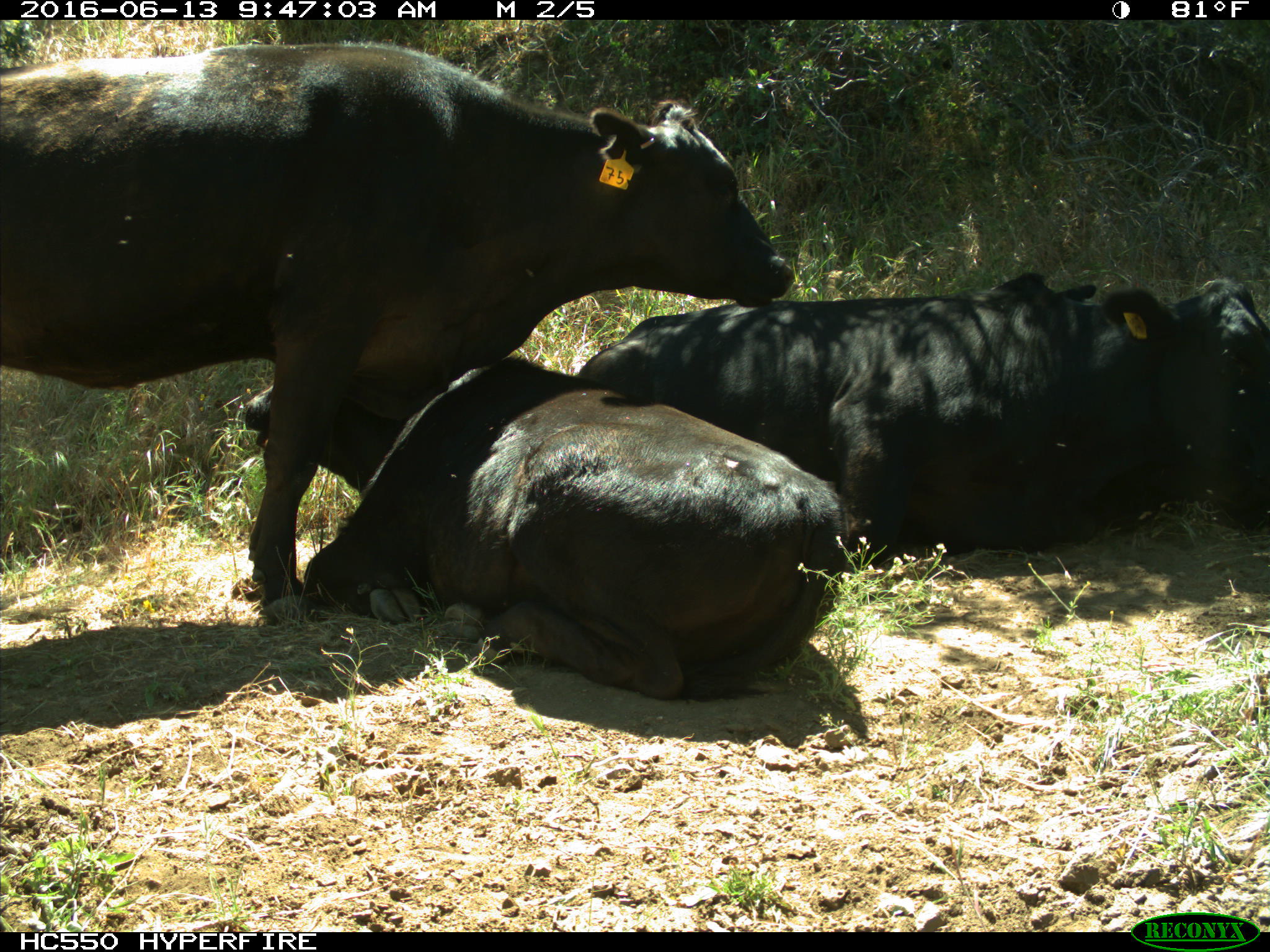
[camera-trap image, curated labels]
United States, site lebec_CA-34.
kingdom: Animalia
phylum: Chordata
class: Mammalia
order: Artiodactyla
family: Bovidae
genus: Bos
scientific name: Bos taurus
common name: domestic cow